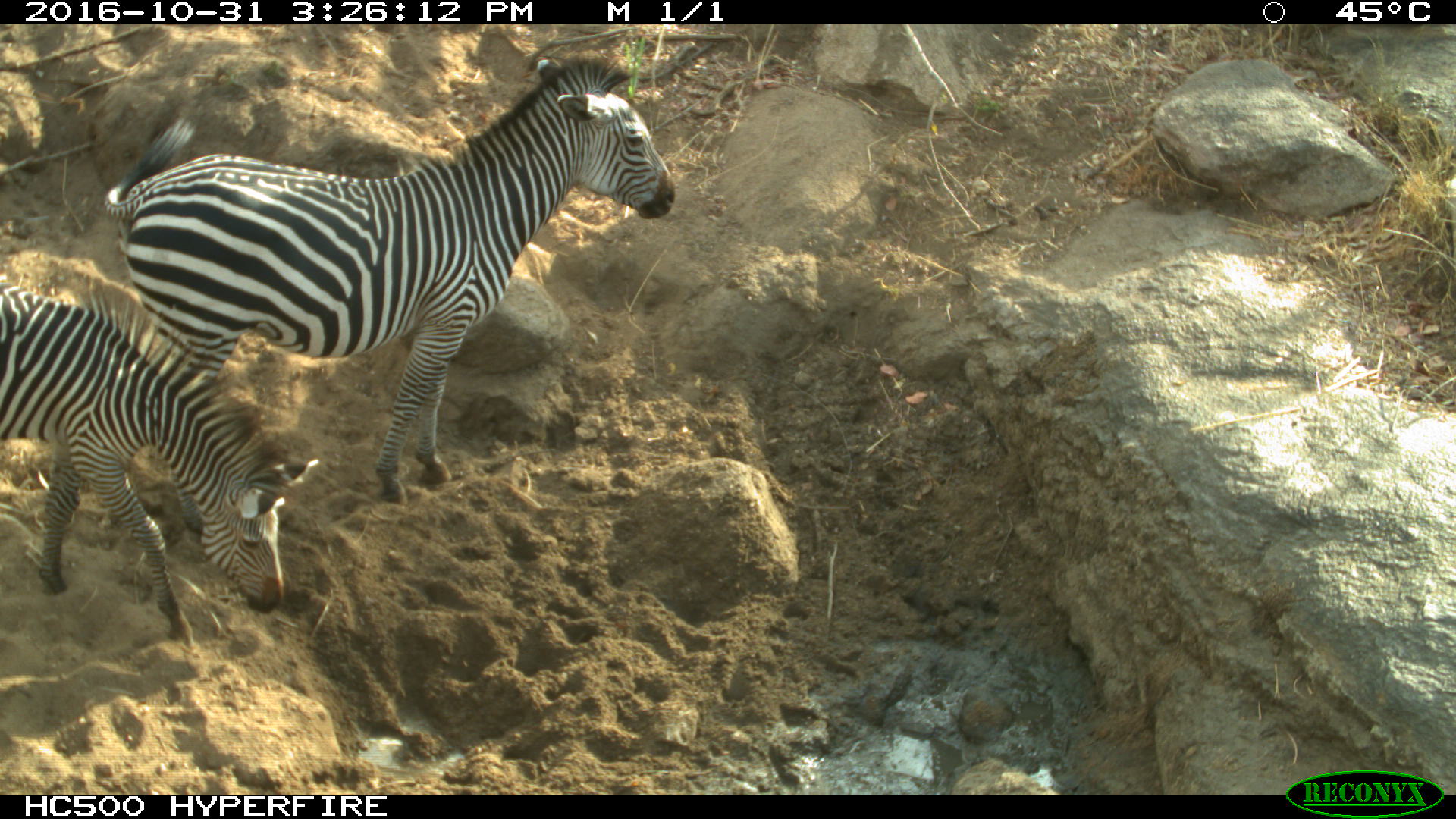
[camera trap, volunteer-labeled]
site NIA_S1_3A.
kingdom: Animalia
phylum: Chordata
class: Mammalia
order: Perissodactyla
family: Equidae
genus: Equus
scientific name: Equus quagga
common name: plains zebra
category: zebraplains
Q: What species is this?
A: Zebraplains (plains zebra) (Equus quagga).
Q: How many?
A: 2.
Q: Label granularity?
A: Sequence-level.